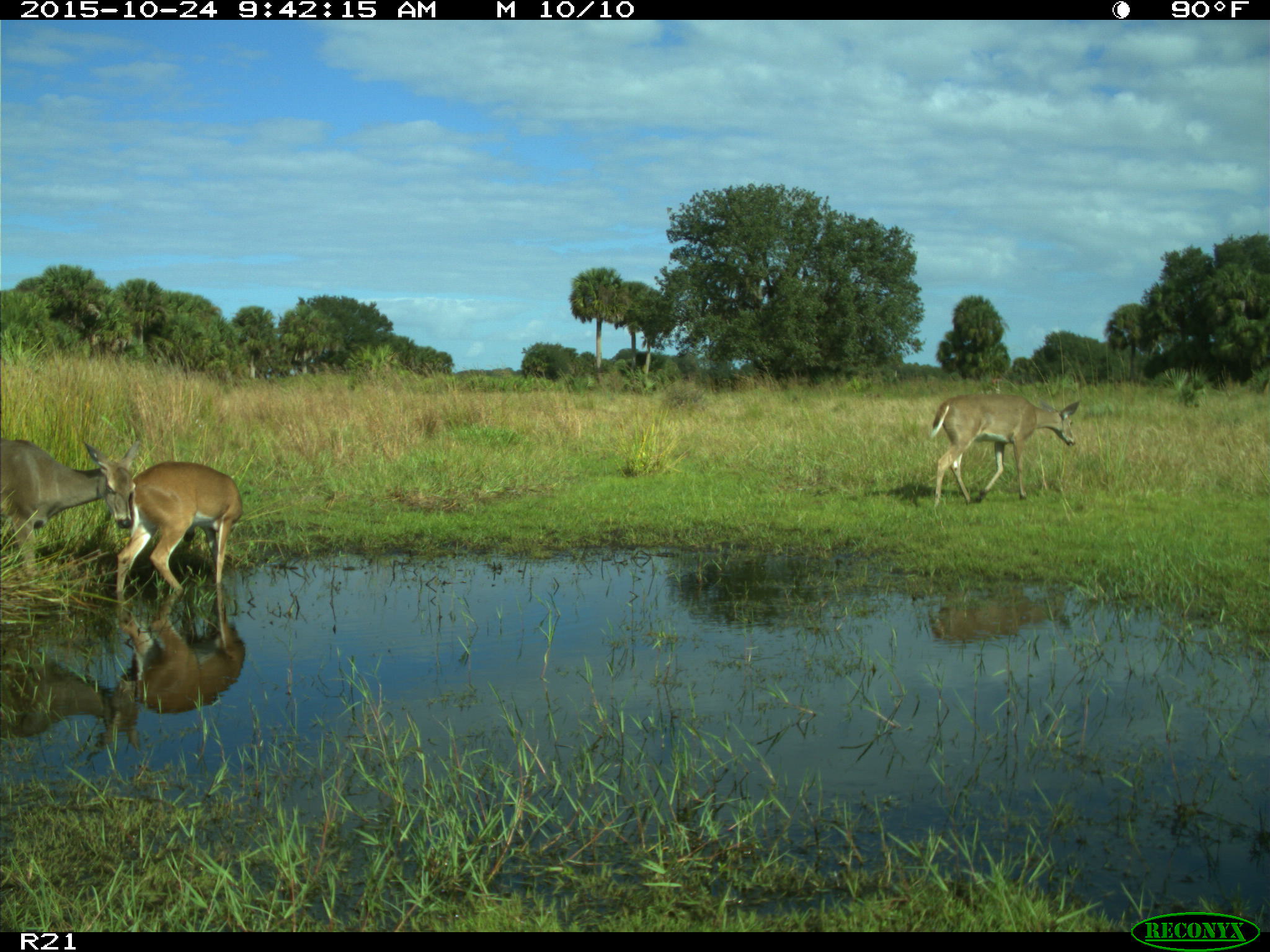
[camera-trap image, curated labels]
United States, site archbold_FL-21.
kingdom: Animalia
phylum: Chordata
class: Mammalia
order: Artiodactyla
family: Cervidae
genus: Odocoileus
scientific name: Odocoileus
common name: deer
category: unidentified deer